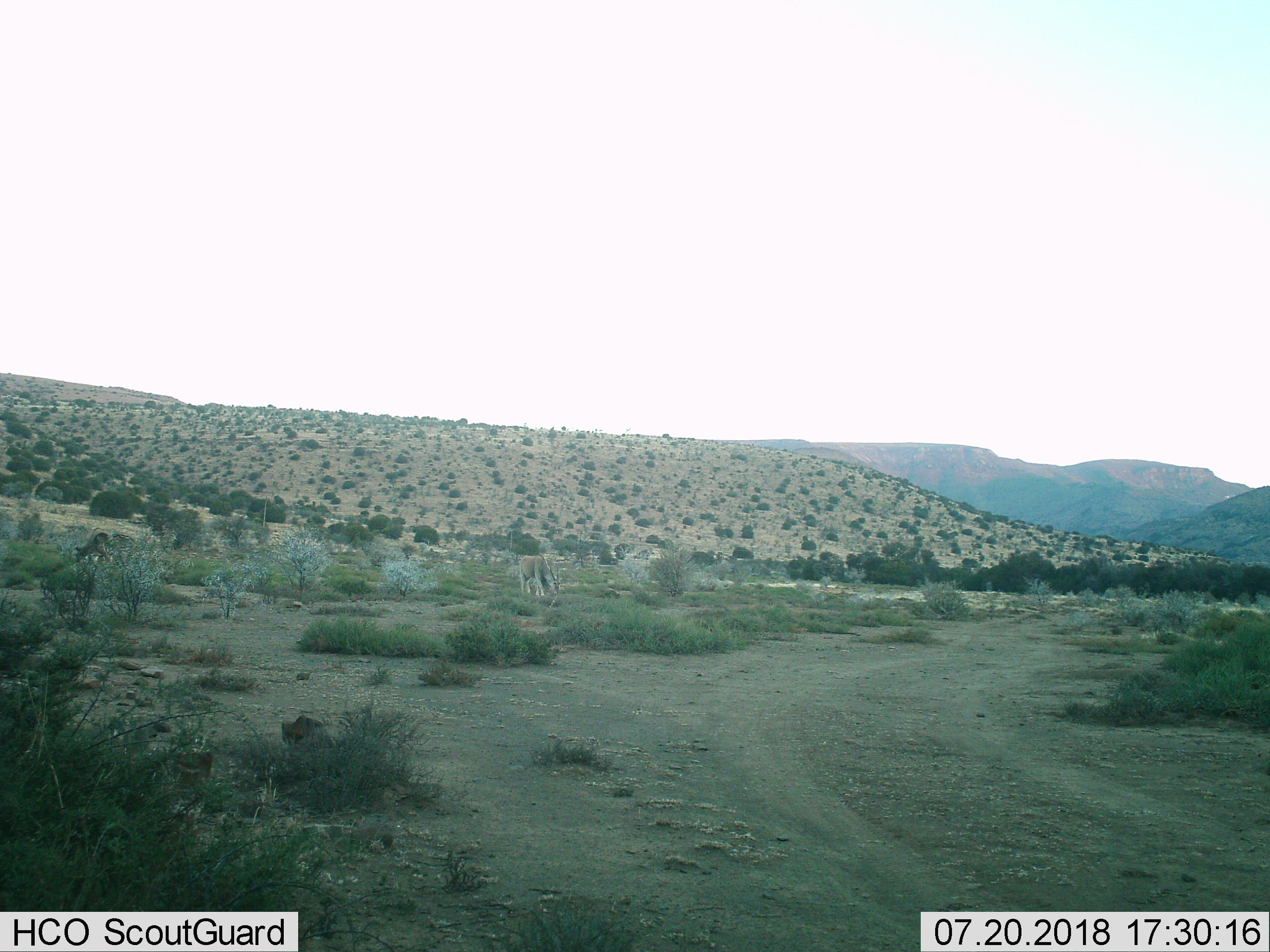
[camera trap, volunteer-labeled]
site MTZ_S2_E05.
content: unidentified animal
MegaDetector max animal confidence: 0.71